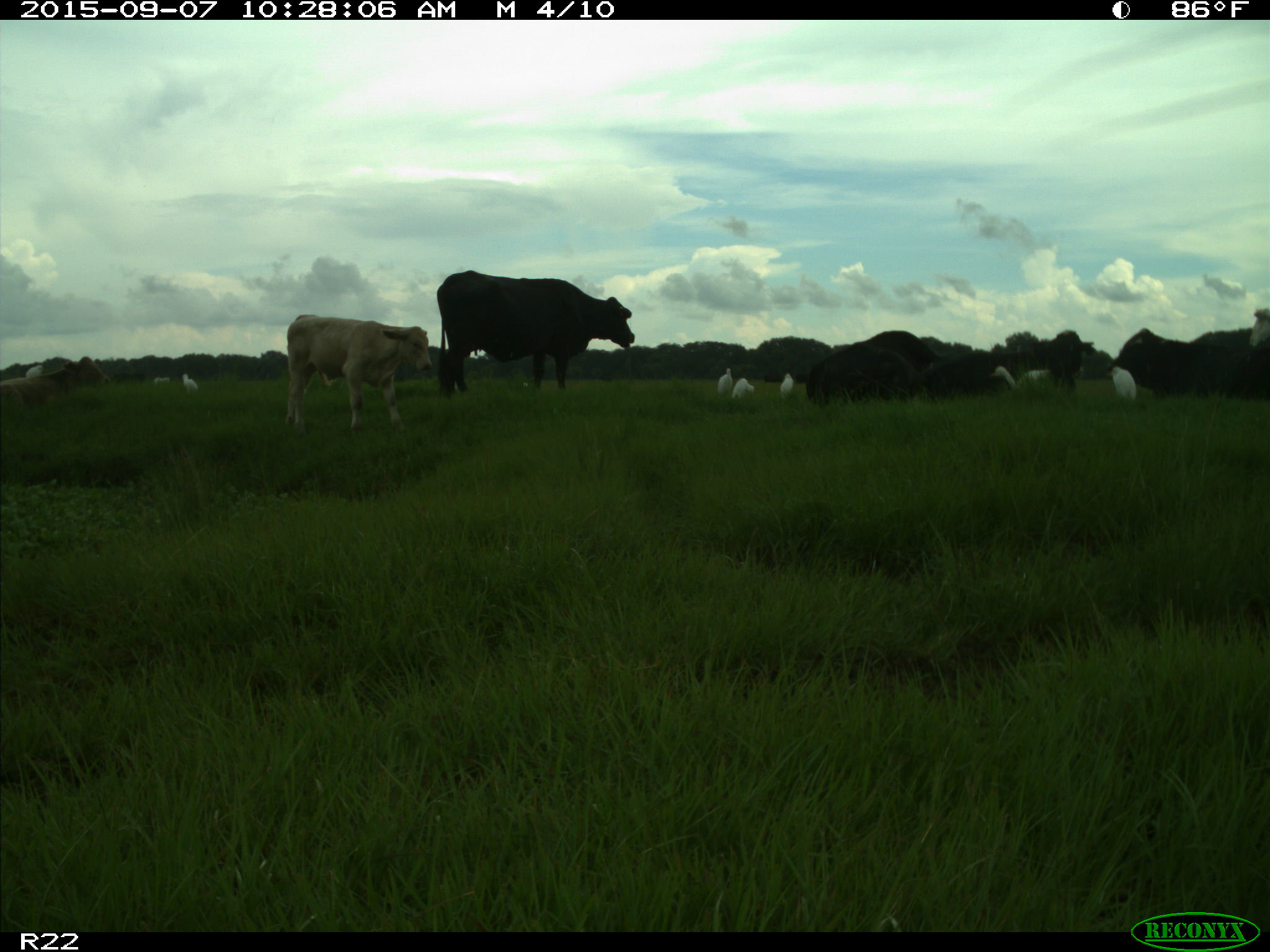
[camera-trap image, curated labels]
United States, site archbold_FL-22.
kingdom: Animalia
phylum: Chordata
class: Mammalia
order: Artiodactyla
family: Bovidae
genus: Bos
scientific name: Bos taurus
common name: domestic cow